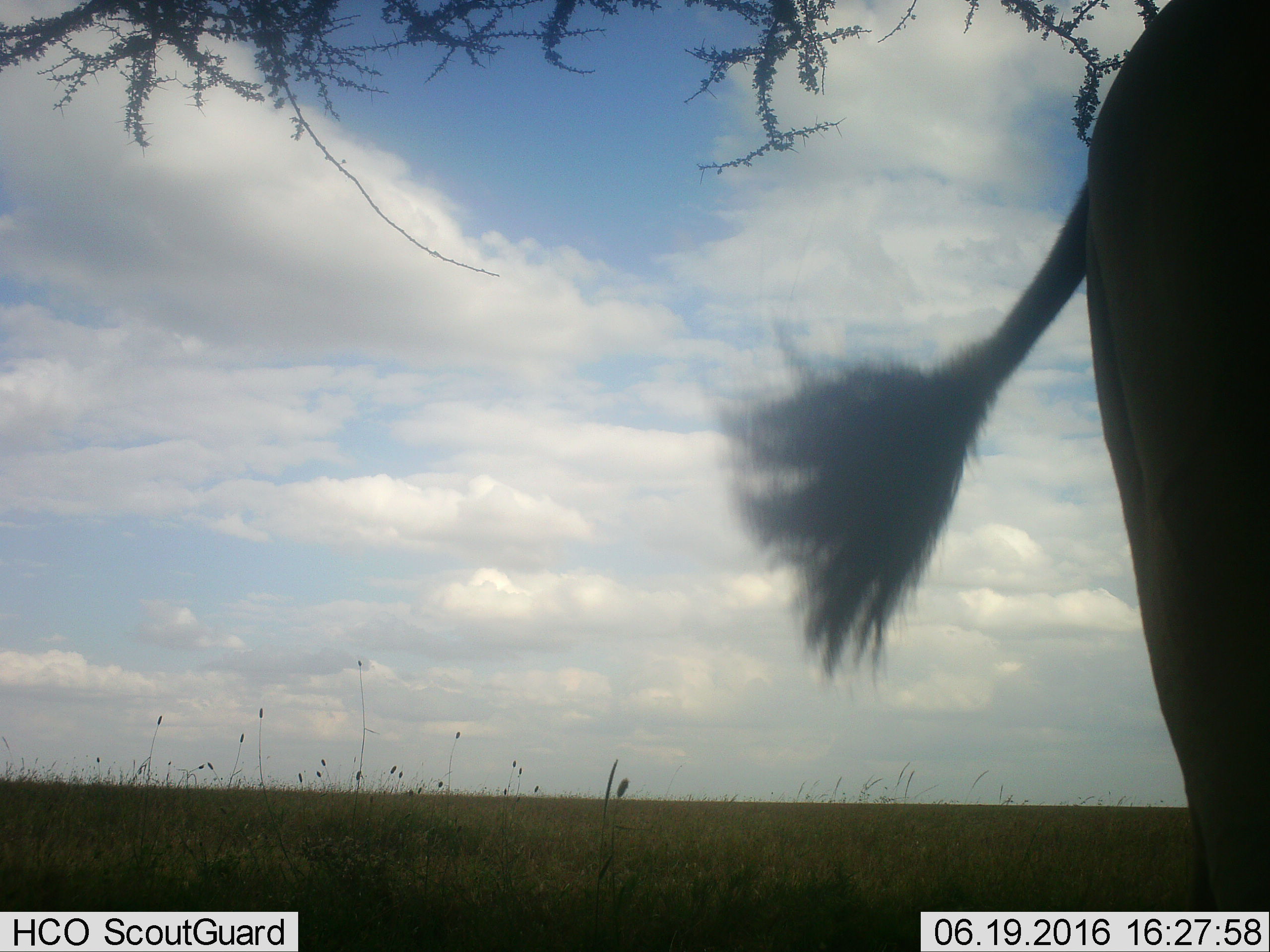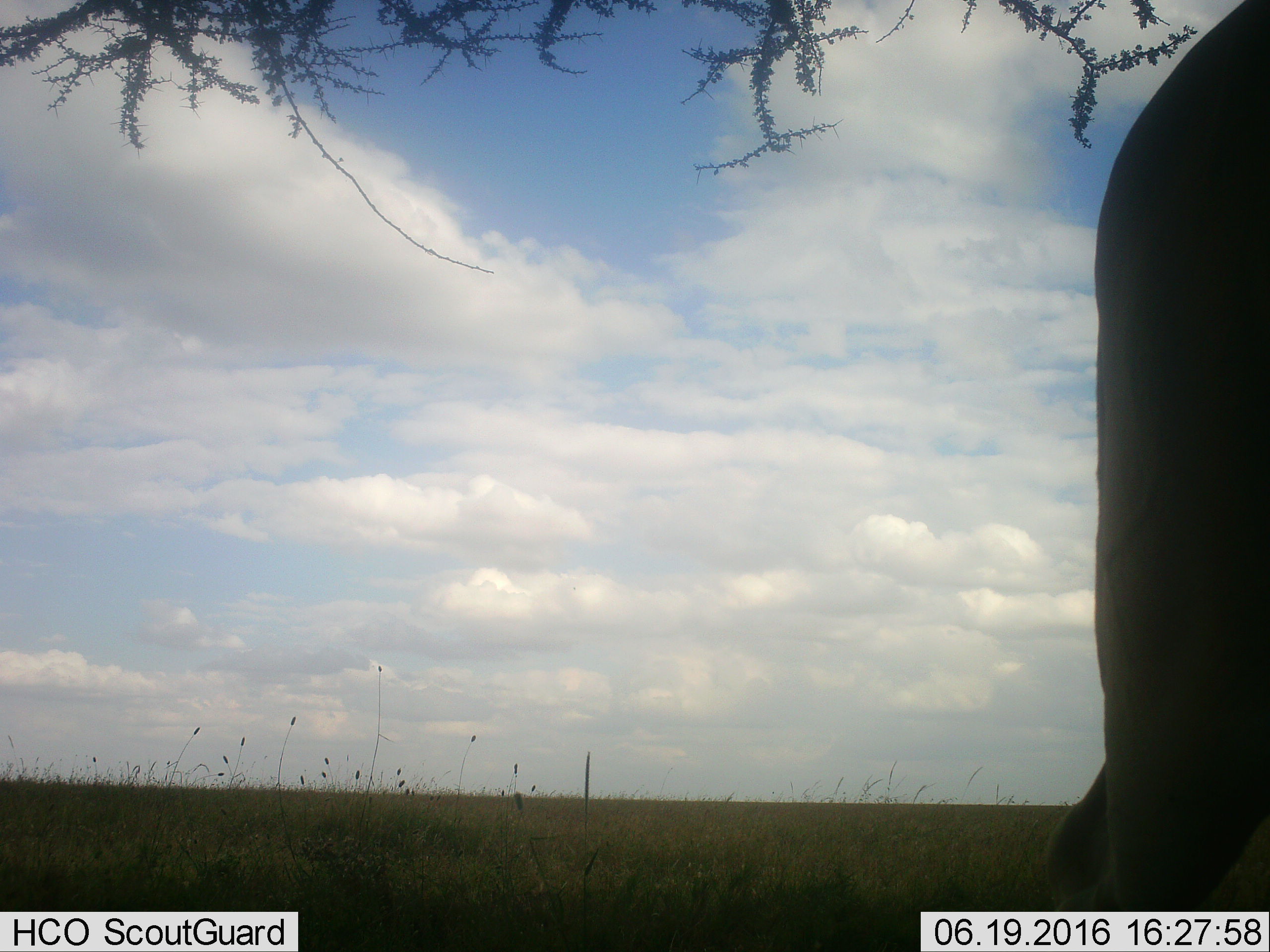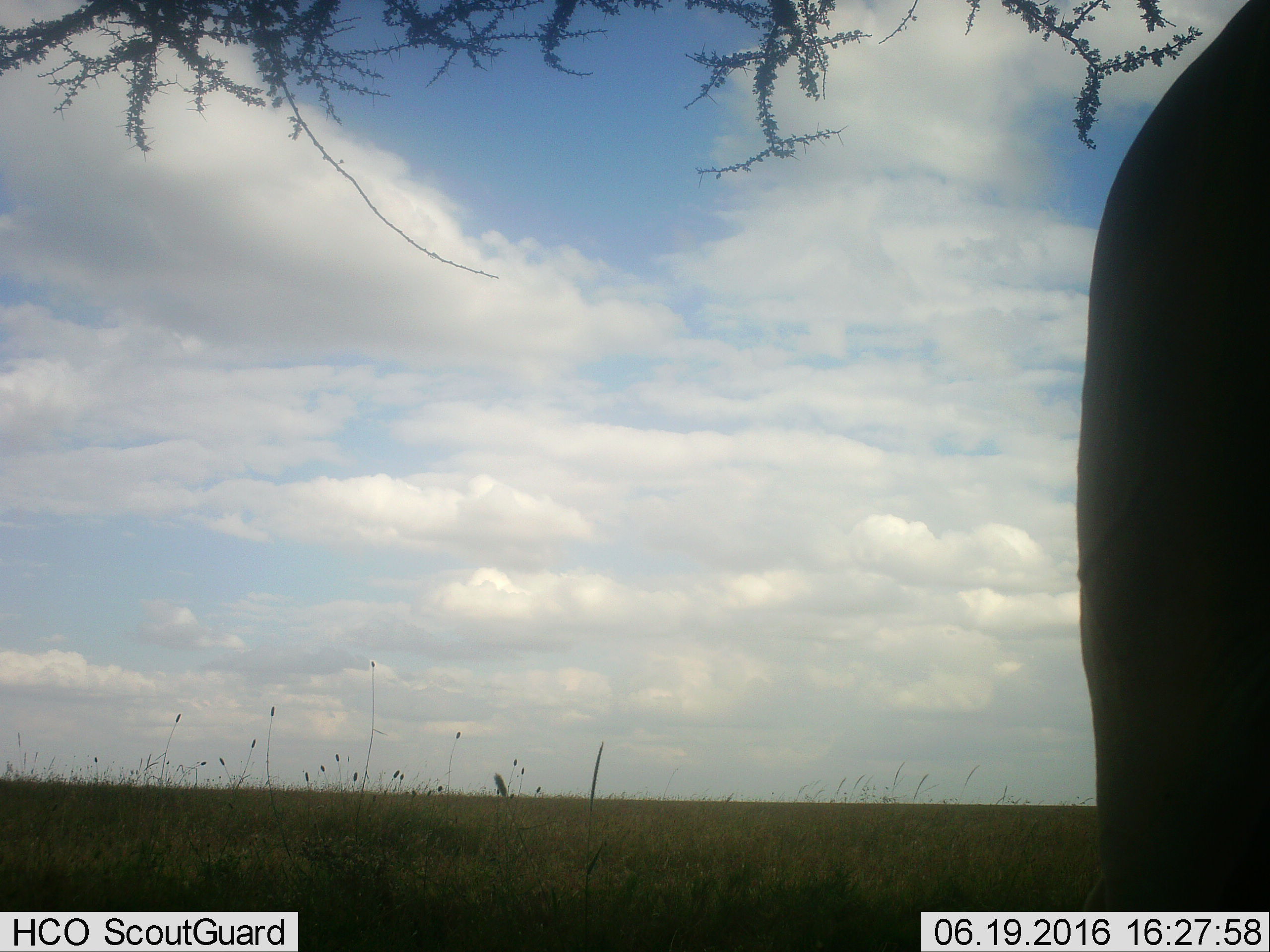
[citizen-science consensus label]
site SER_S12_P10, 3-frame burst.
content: unidentified animal